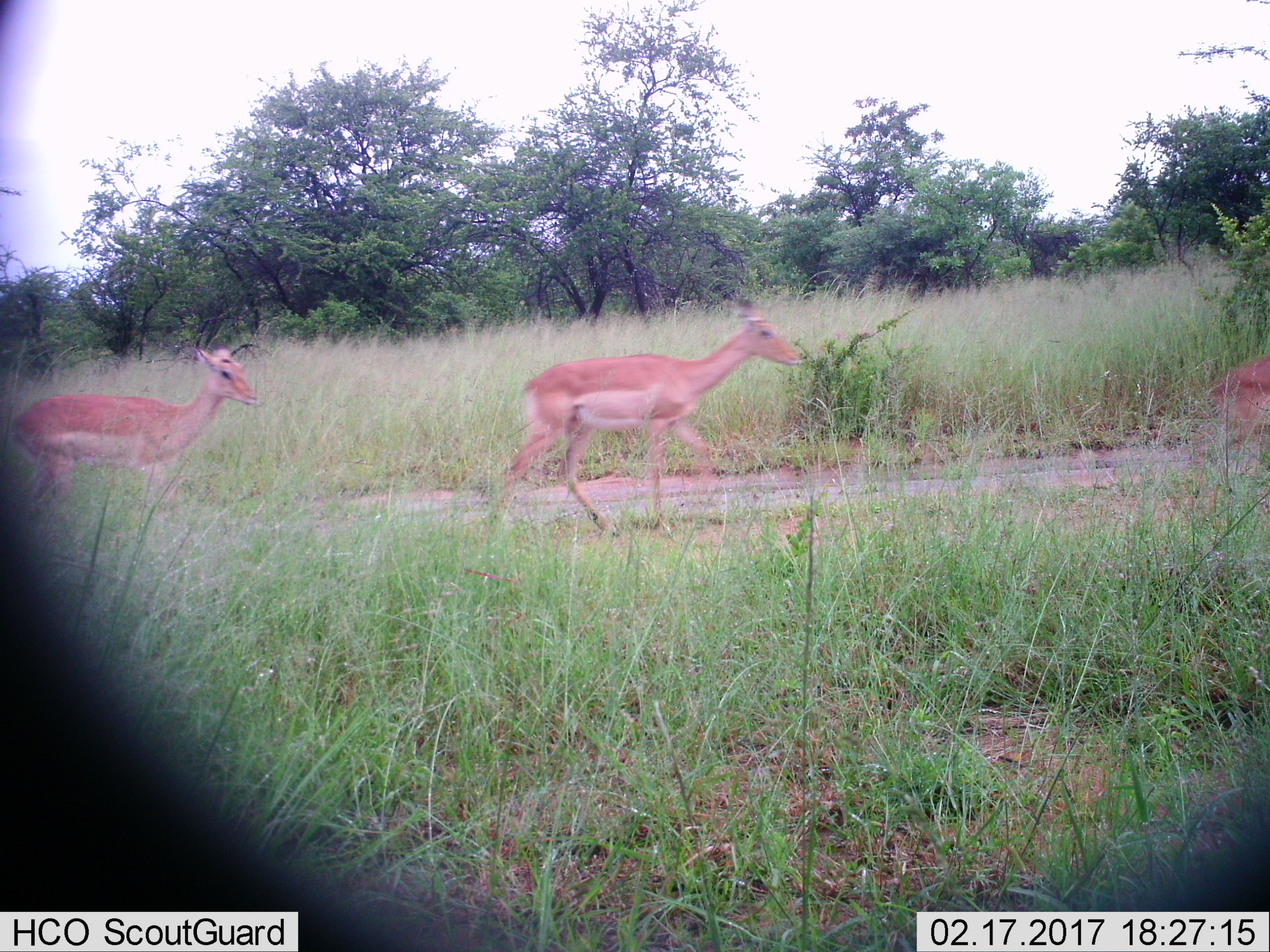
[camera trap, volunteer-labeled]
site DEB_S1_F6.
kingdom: Animalia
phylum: Chordata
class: Mammalia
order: Artiodactyla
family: Bovidae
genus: Aepyceros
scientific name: Aepyceros melampus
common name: impala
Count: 3.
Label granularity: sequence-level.